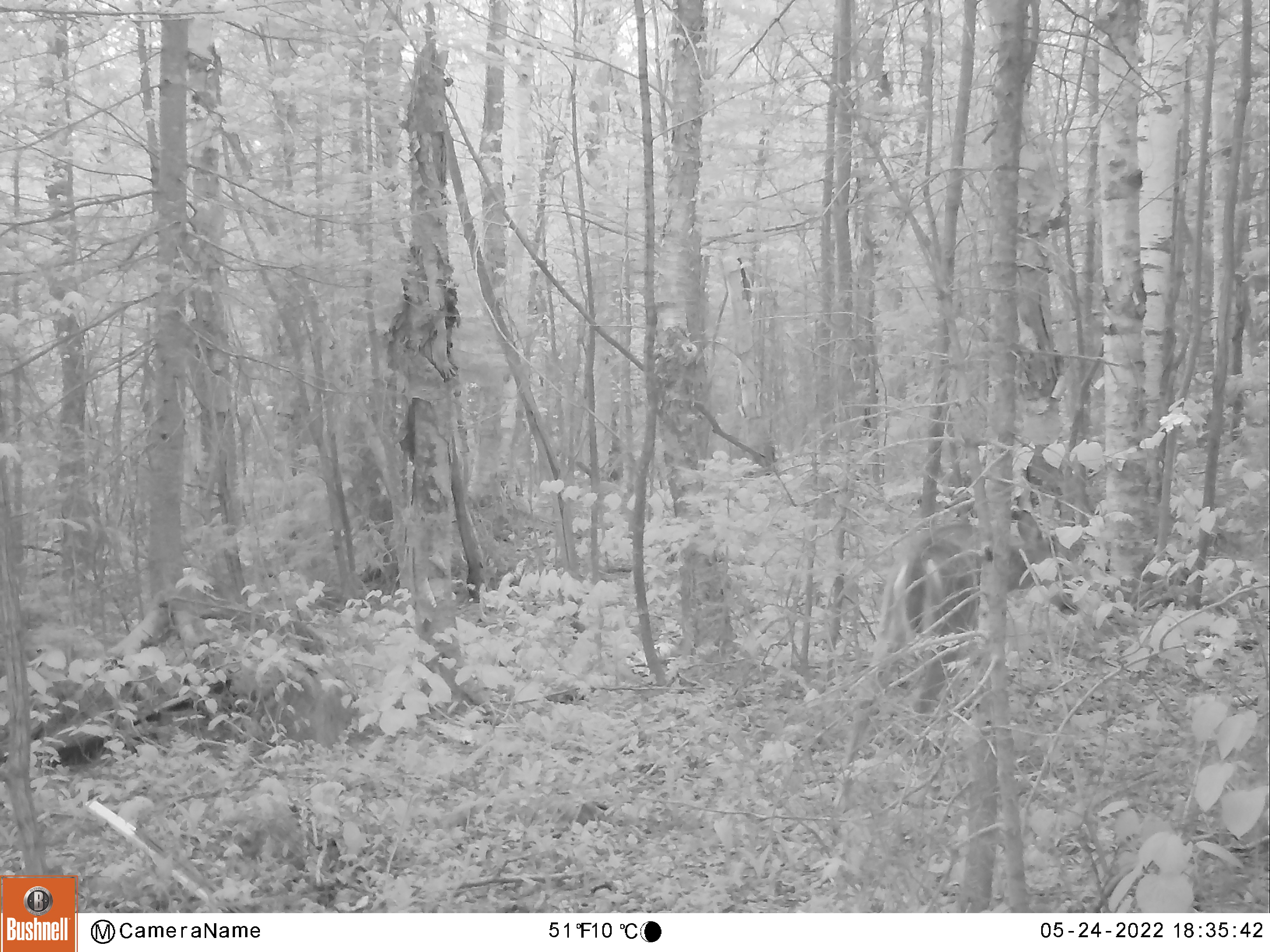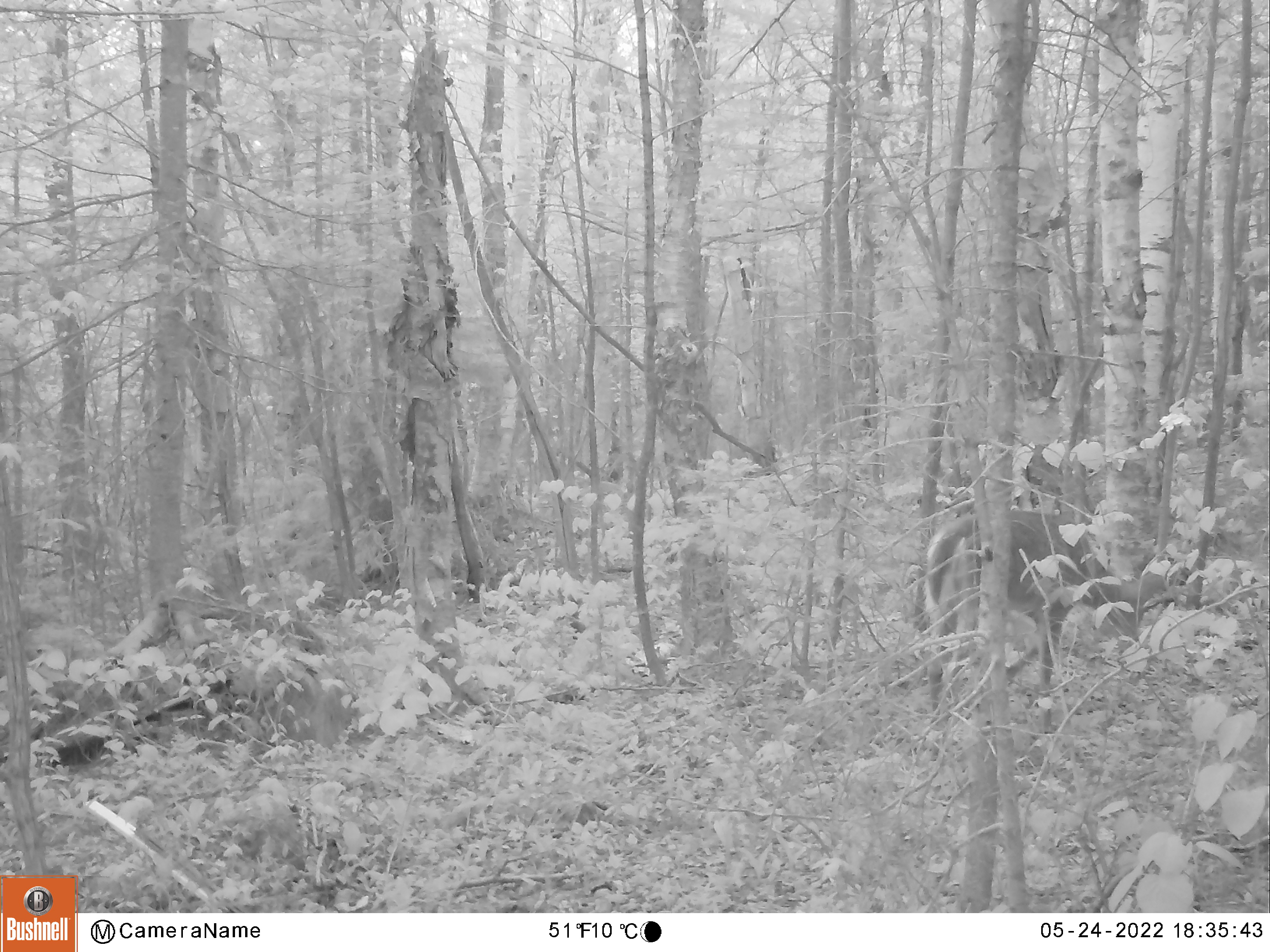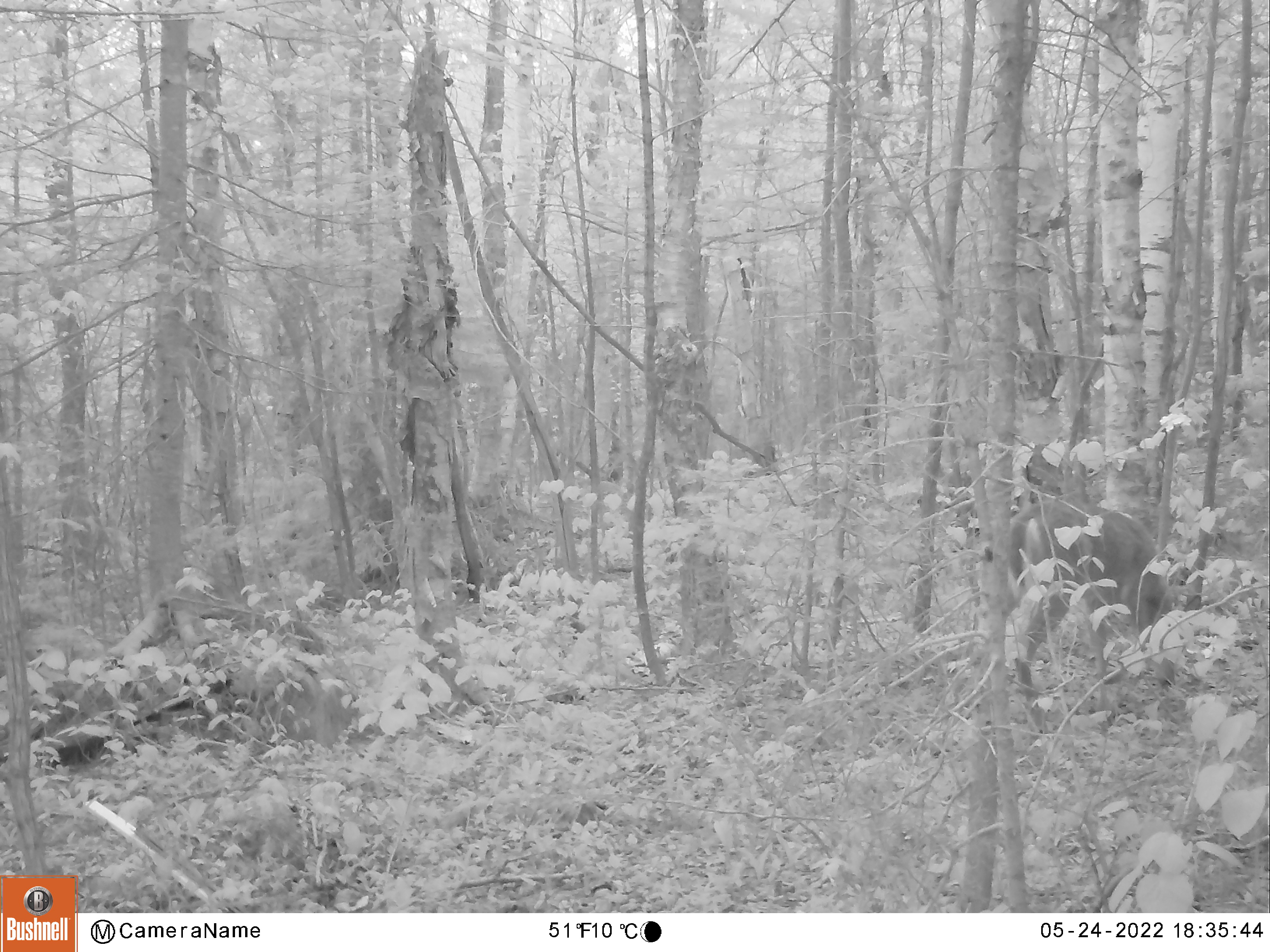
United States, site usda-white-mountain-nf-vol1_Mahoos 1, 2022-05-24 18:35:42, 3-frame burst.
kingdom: Animalia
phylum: Chordata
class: Mammalia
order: Artiodactyla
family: Cervidae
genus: Odocoileus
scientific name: Odocoileus virginianus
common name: white-tailed deer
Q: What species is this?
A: White-tailed deer (Odocoileus virginianus).